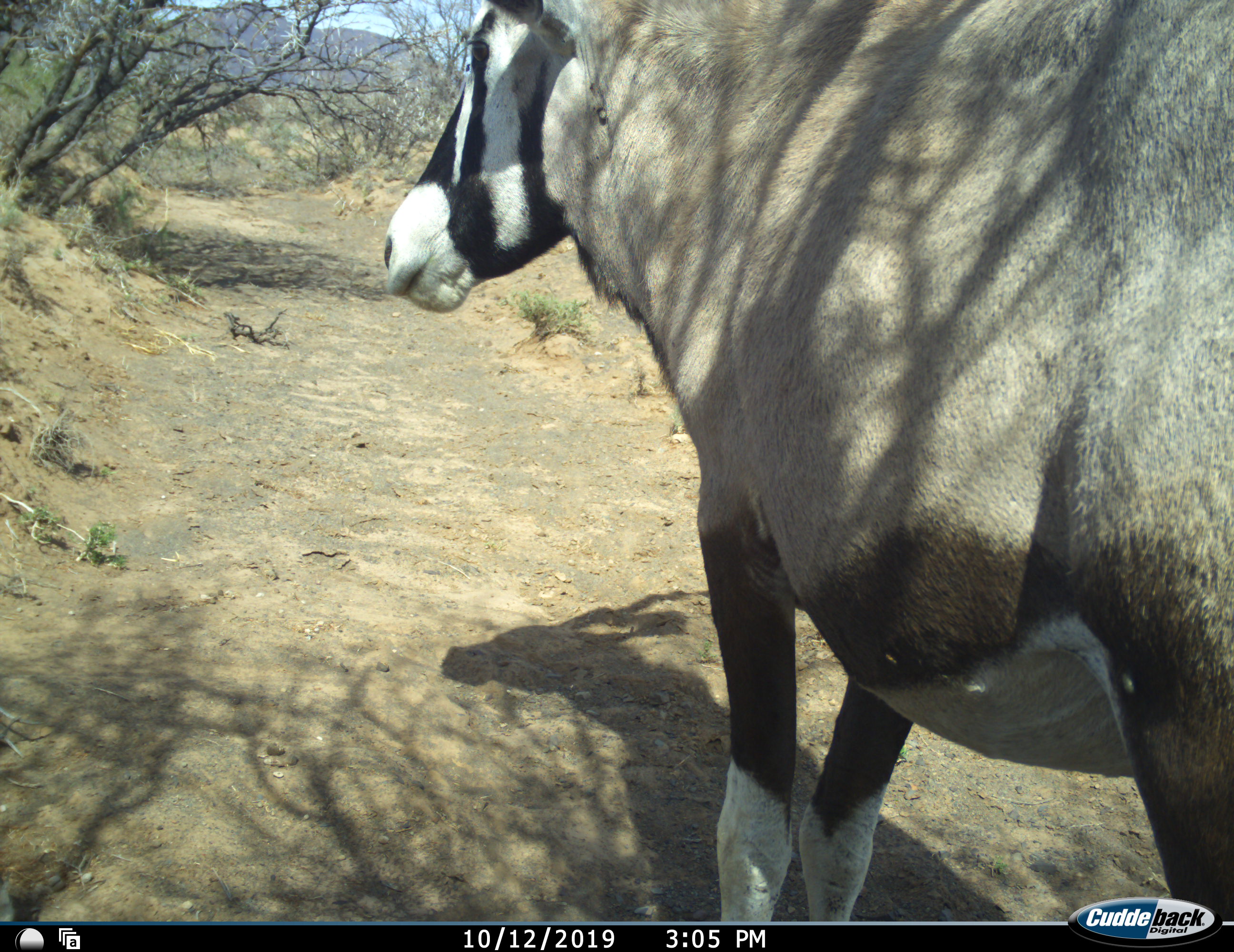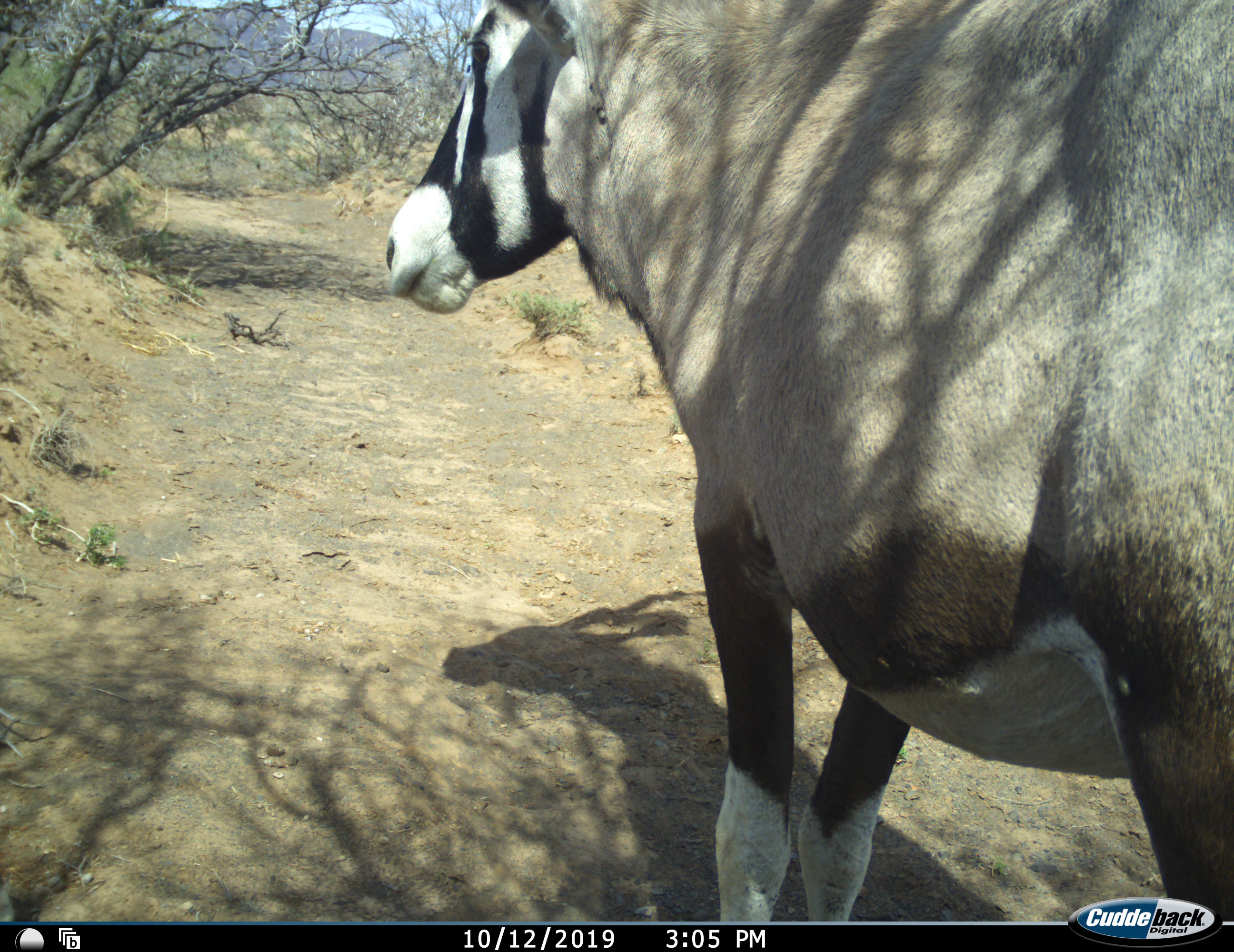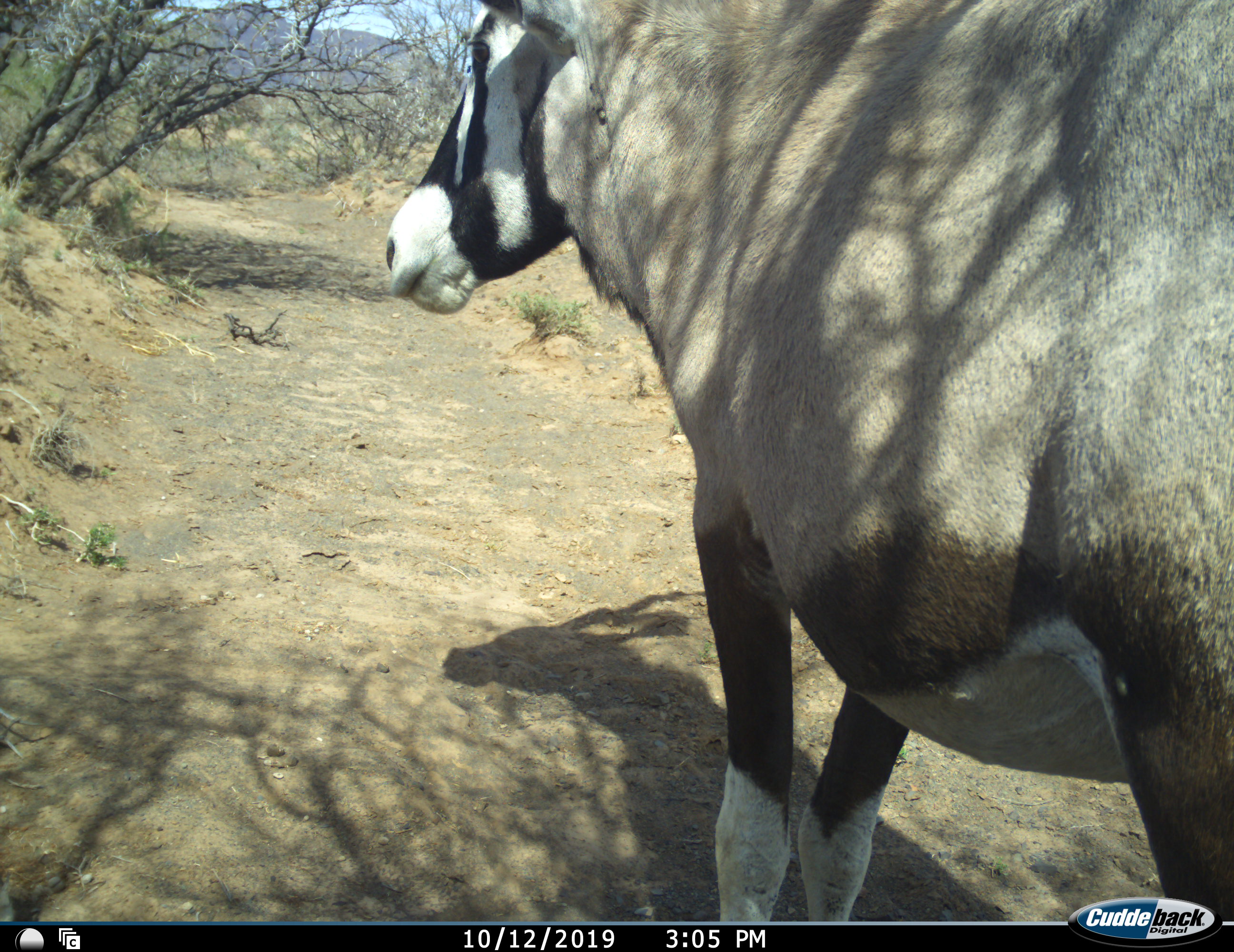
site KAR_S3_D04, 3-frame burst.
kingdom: Animalia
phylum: Chordata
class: Mammalia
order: Artiodactyla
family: Bovidae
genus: Oryx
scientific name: Oryx gazella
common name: gemsbok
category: oryx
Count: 1.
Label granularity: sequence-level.